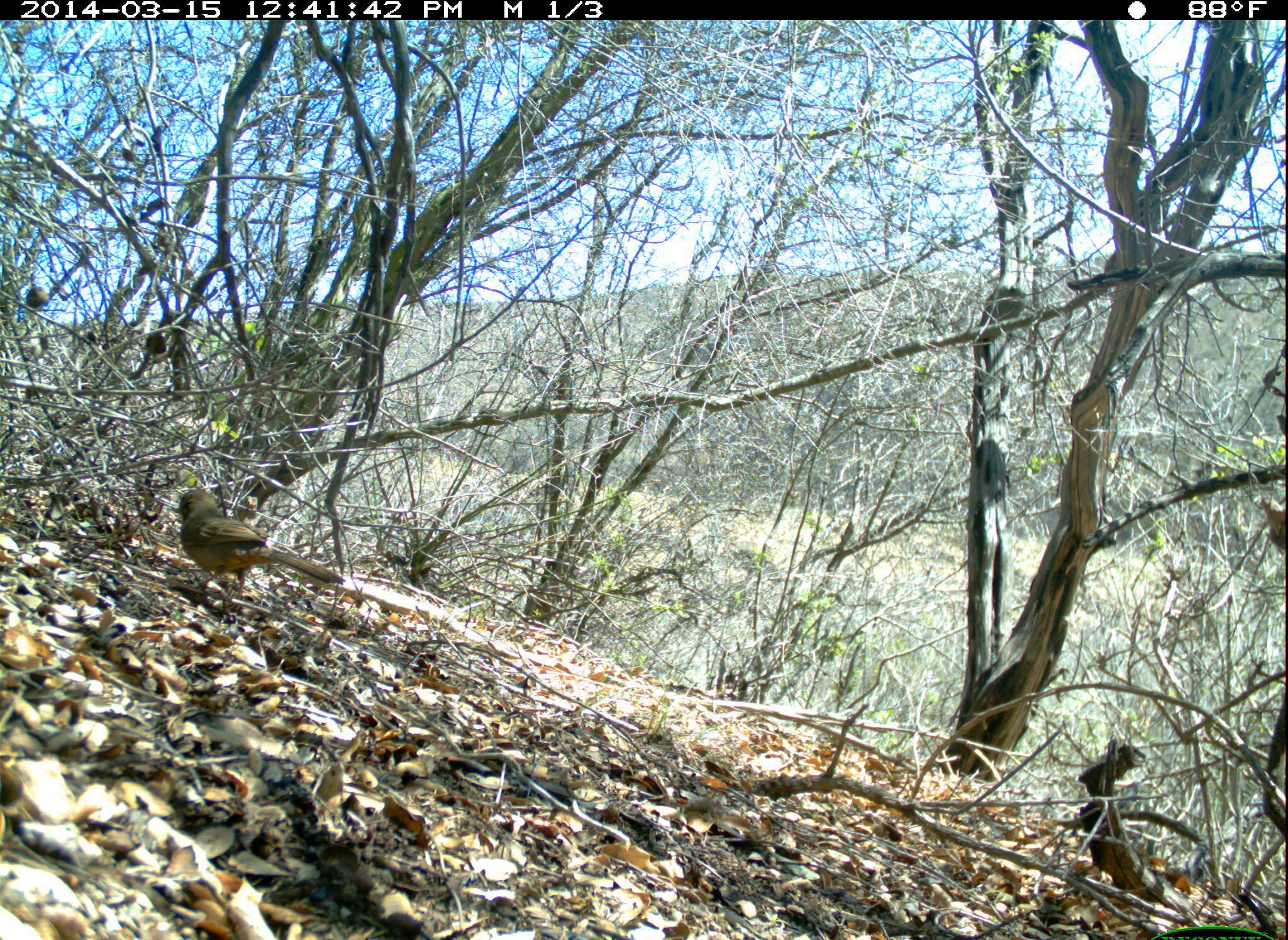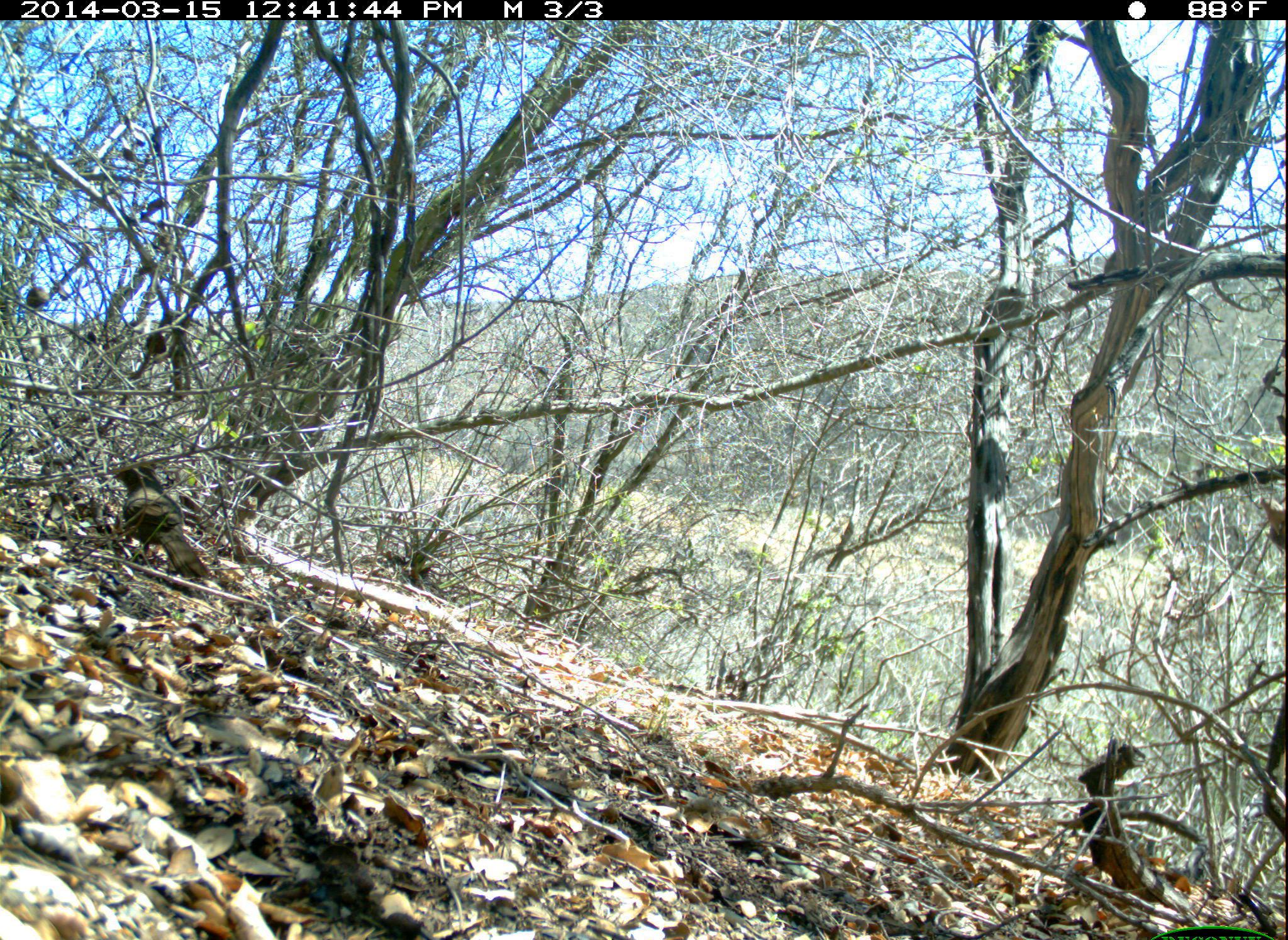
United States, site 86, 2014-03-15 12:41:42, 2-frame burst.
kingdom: Animalia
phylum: Chordata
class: Aves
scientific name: Aves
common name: bird